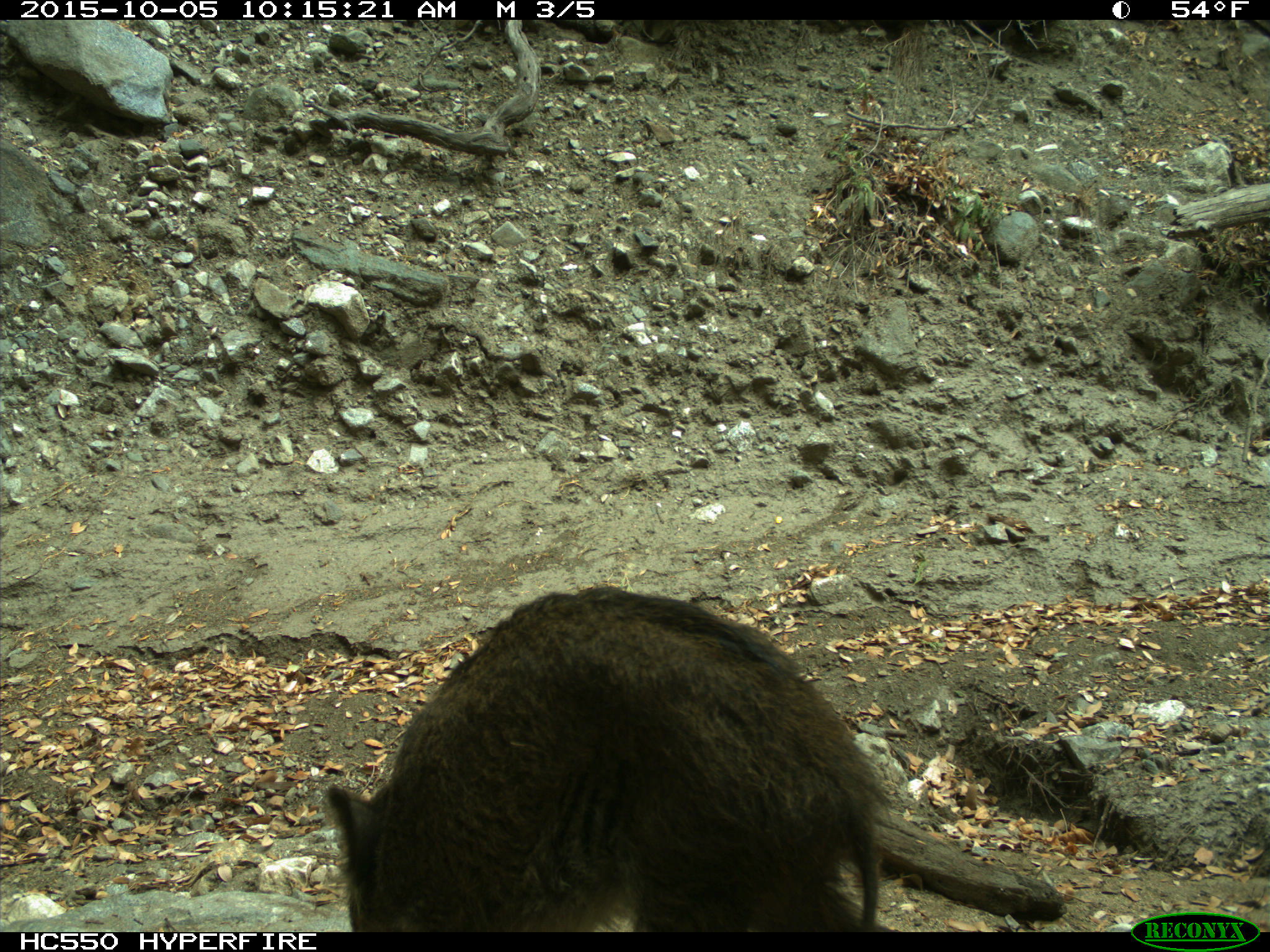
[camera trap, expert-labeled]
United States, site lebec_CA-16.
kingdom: Animalia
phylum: Chordata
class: Mammalia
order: Artiodactyla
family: Suidae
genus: Sus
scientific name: Sus scrofa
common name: wild boar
Sus scrofa (wild boar).